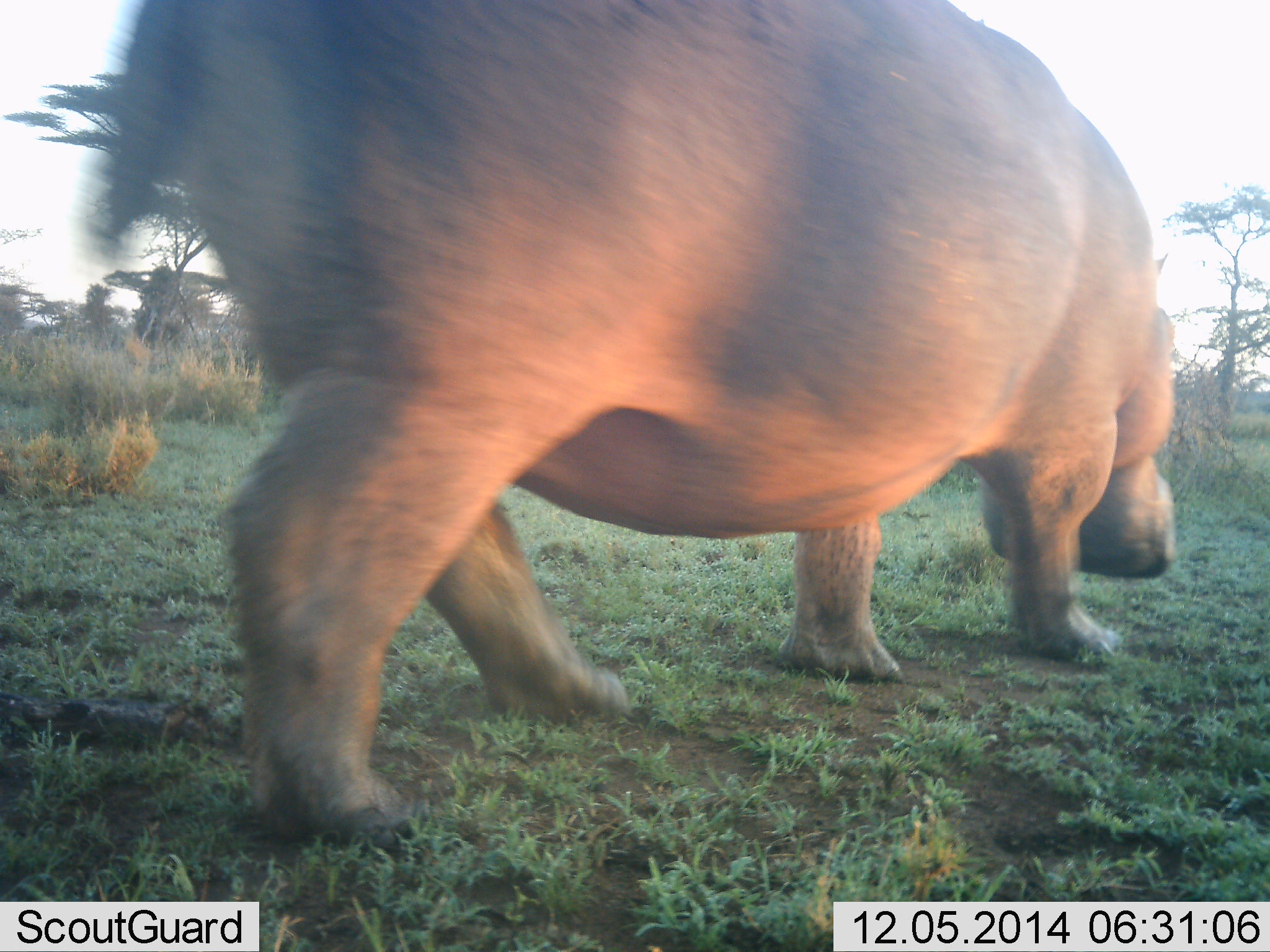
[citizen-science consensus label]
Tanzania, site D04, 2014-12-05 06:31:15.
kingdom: Animalia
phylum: Chordata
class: Mammalia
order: Artiodactyla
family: Hippopotamidae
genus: Hippopotamus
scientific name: Hippopotamus amphibius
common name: hippopotamus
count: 1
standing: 18%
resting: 9%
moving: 100%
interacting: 9%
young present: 0%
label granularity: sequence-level